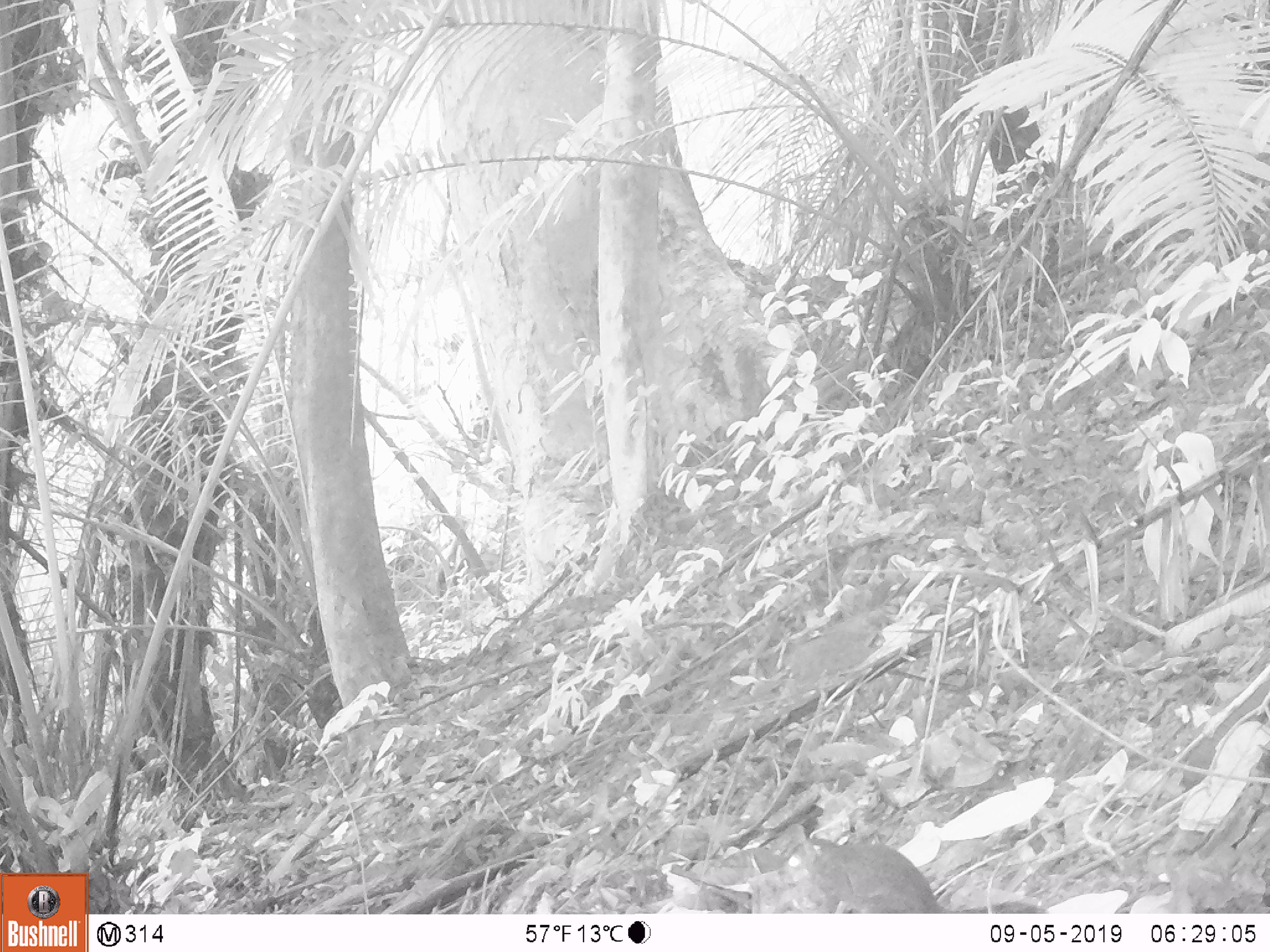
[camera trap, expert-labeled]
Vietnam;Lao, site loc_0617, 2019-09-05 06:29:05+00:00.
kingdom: Animalia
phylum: Chordata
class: Mammalia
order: Rodentia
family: Muridae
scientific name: Muridae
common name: old-world mice and rats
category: unidentified murid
Unidentified murid (old-world mice and rats) (Muridae). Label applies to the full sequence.